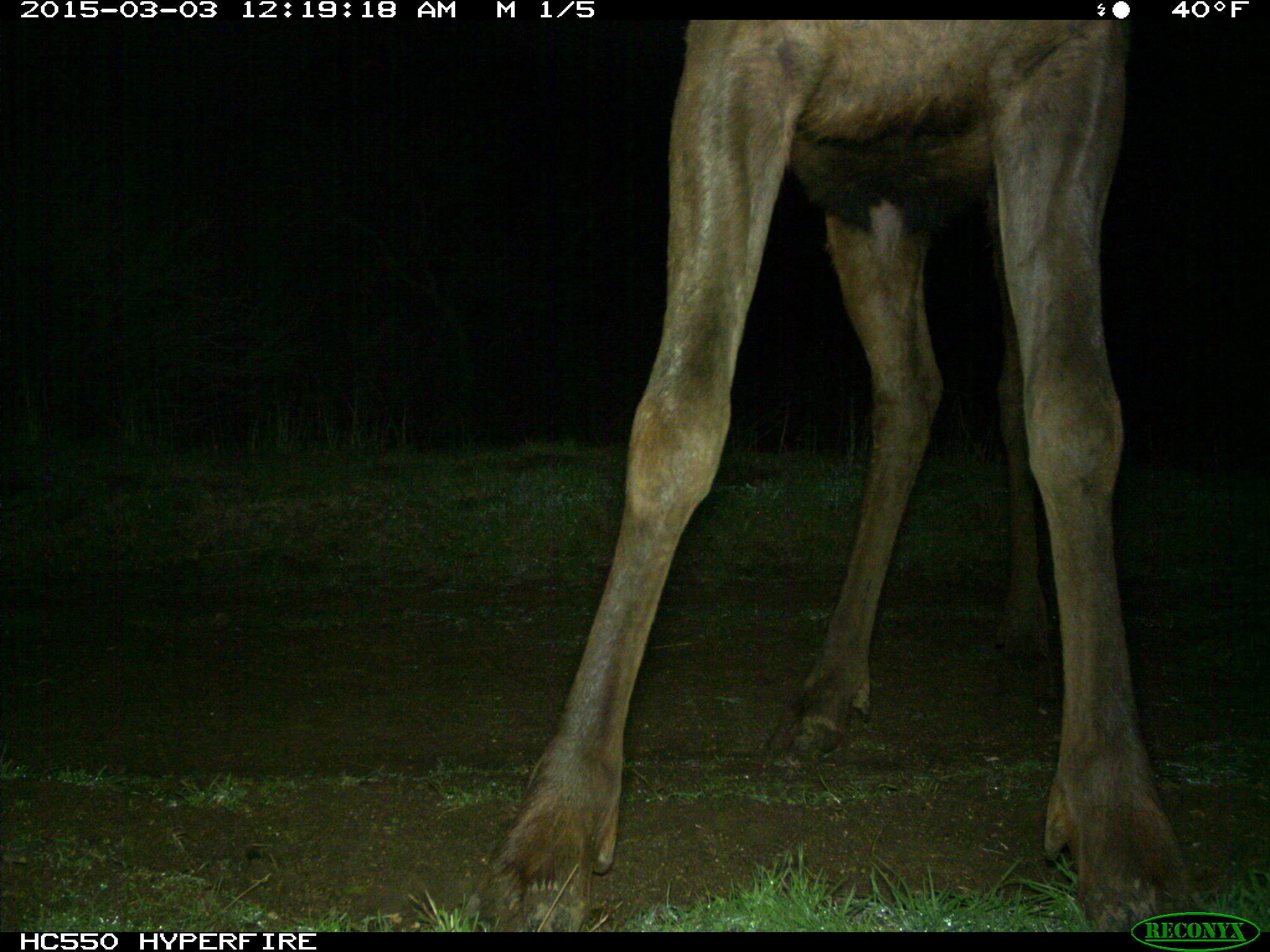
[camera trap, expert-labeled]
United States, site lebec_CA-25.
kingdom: Animalia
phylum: Chordata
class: Mammalia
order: Artiodactyla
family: Cervidae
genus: Cervus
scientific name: Cervus canadensis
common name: elk